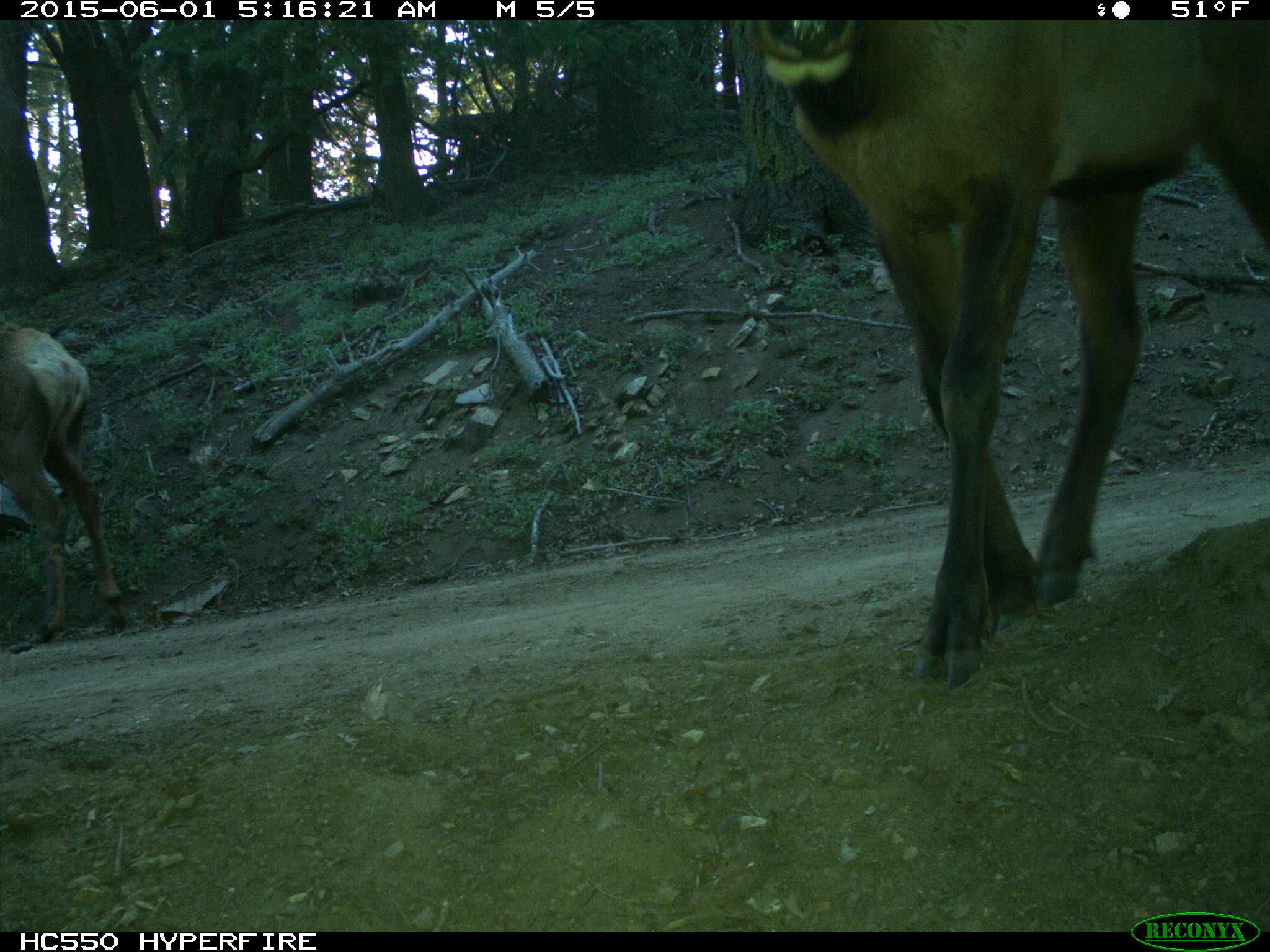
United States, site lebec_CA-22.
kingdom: Animalia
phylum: Chordata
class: Mammalia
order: Artiodactyla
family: Cervidae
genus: Cervus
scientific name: Cervus canadensis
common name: elk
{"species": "Cervus canadensis (elk)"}